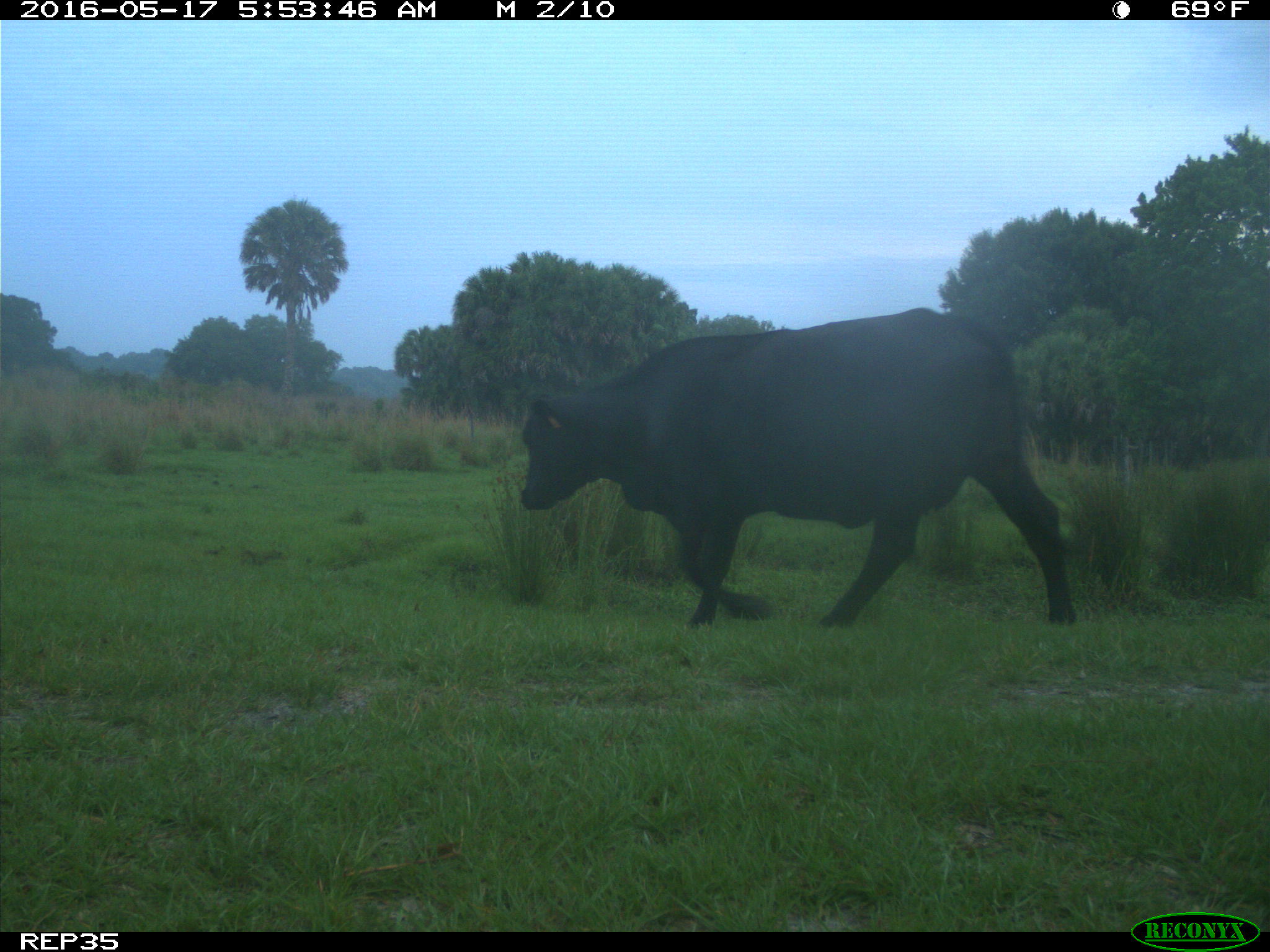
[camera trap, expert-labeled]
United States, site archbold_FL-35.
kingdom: Animalia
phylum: Chordata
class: Mammalia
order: Artiodactyla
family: Bovidae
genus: Bos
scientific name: Bos taurus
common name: domestic cow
Bos taurus (domestic cow).